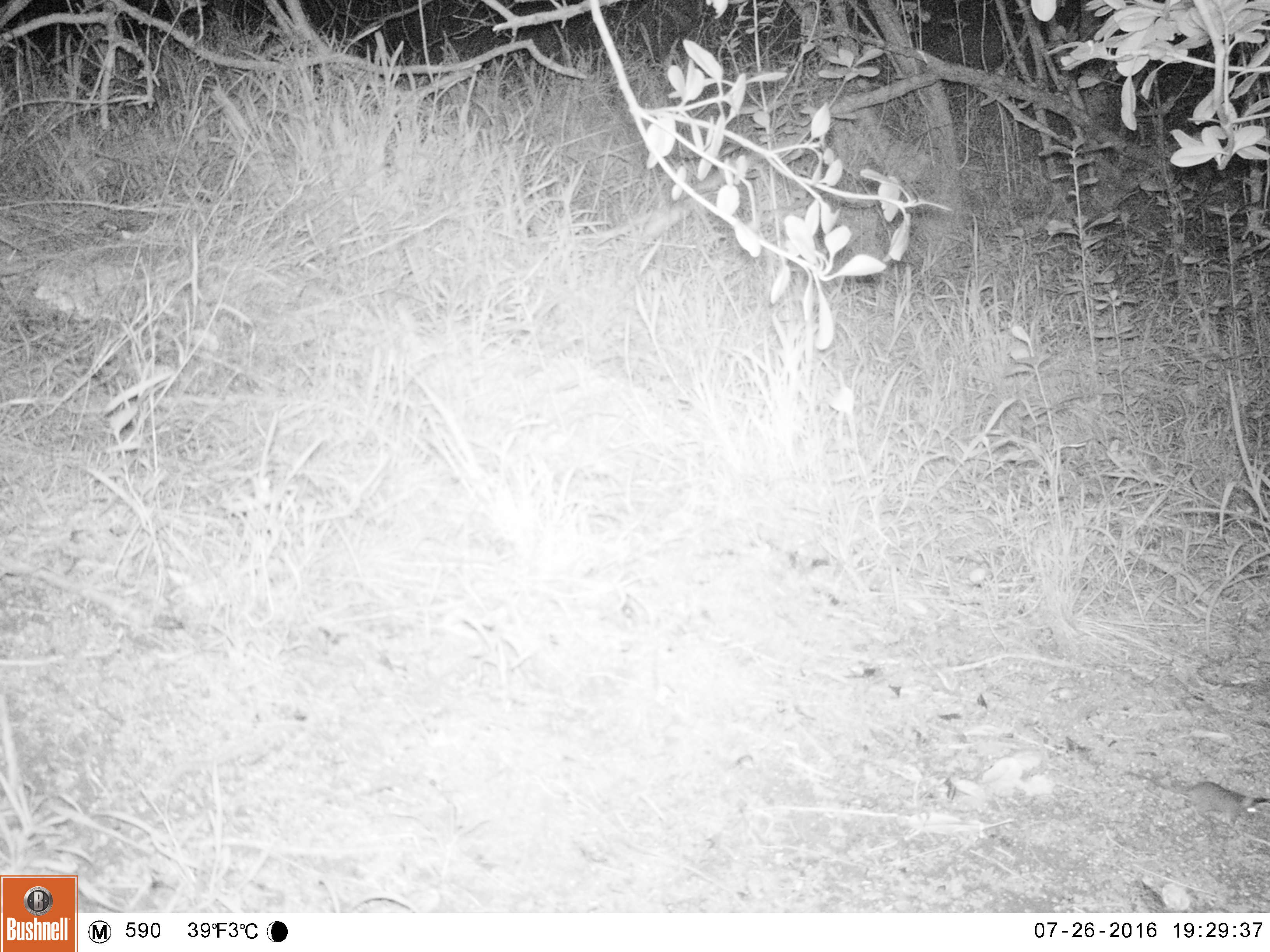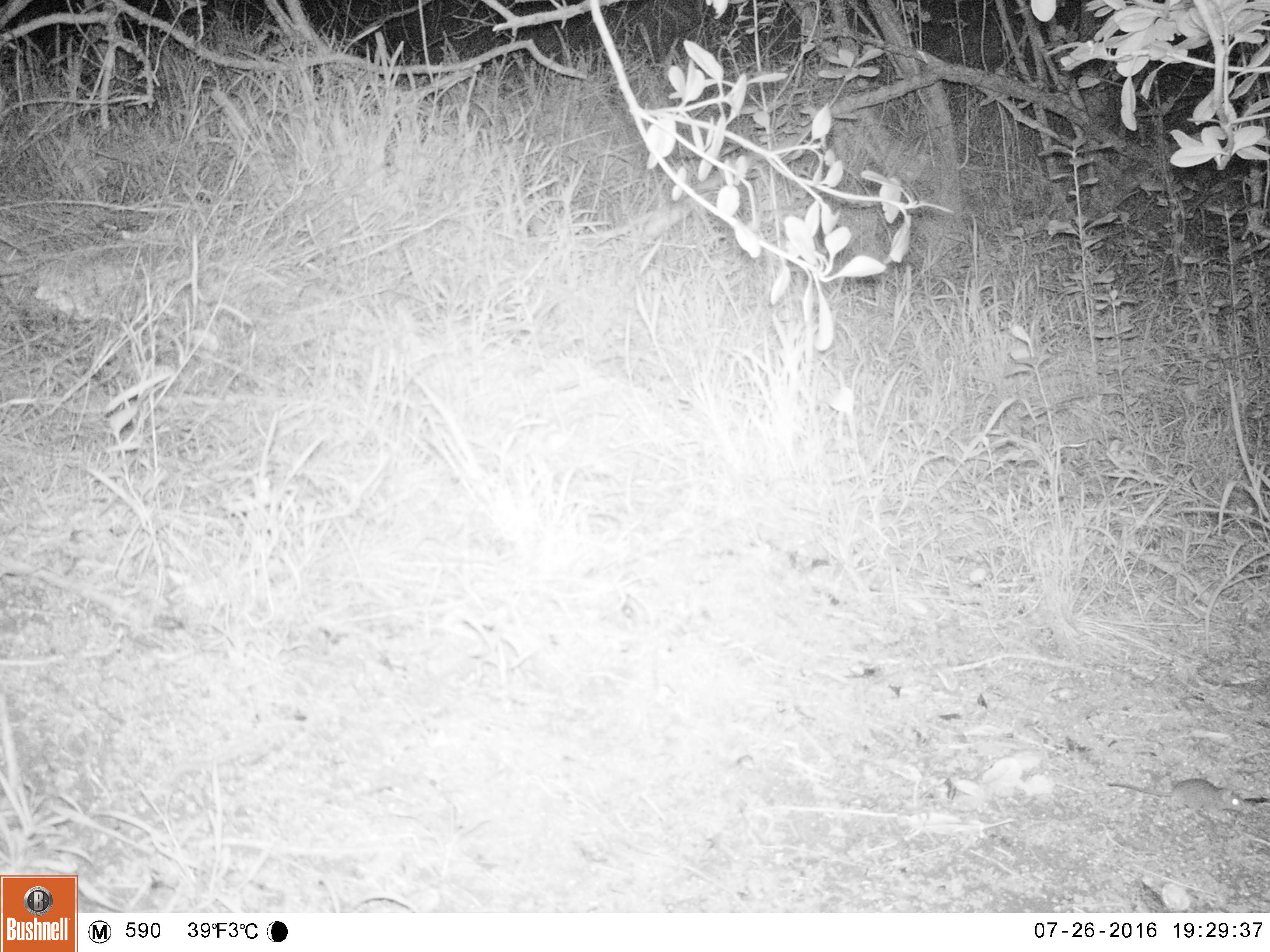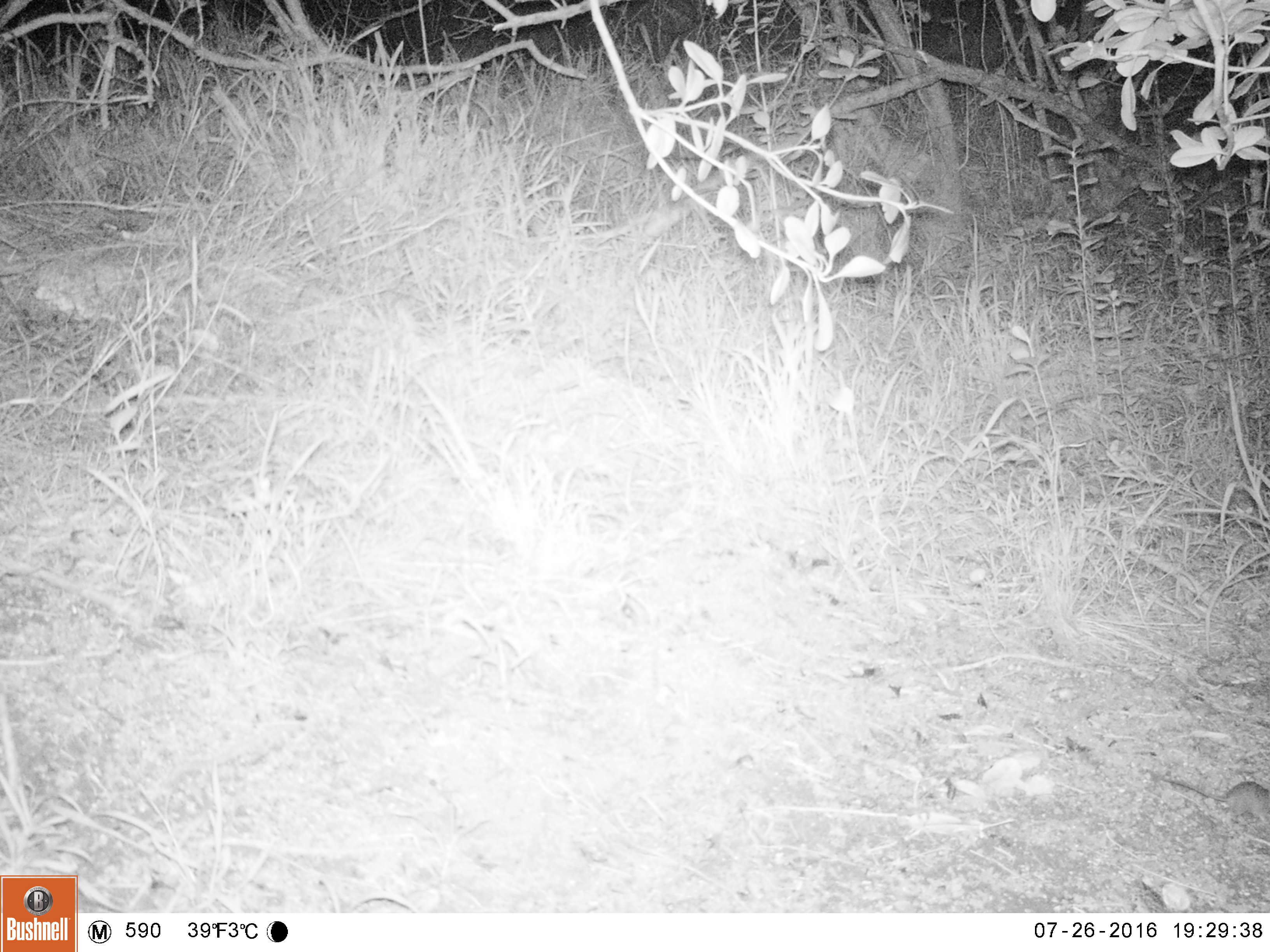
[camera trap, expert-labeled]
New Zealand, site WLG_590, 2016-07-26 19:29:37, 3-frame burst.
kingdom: Animalia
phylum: Chordata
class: Mammalia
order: Rodentia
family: Muridae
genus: Mus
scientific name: Mus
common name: mouse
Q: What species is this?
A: Mouse (Mus).